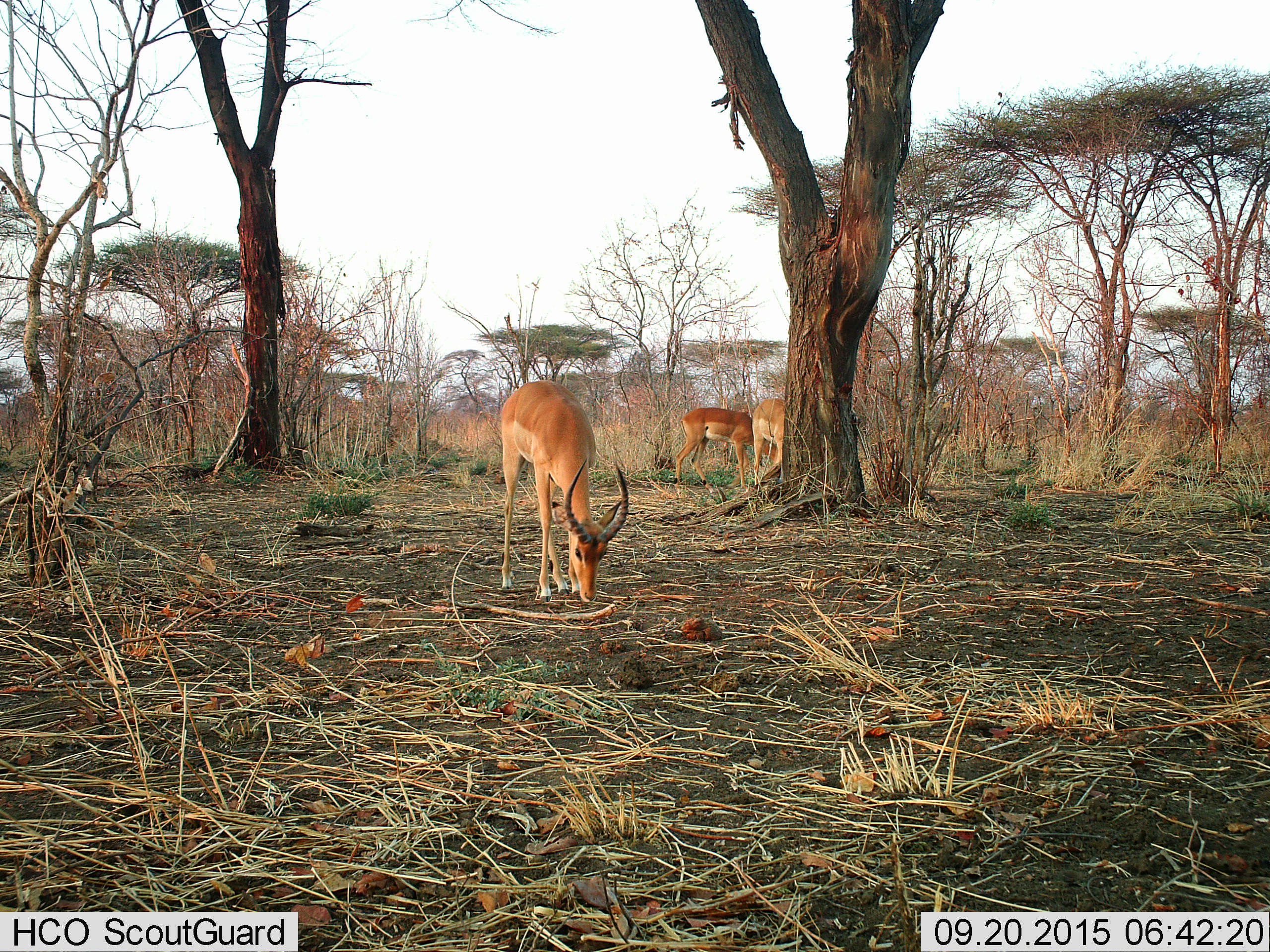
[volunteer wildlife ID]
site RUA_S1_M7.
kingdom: Animalia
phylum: Chordata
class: Mammalia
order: Artiodactyla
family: Bovidae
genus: Aepyceros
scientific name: Aepyceros melampus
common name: impala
Impala (Aepyceros melampus), count 3. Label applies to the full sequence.